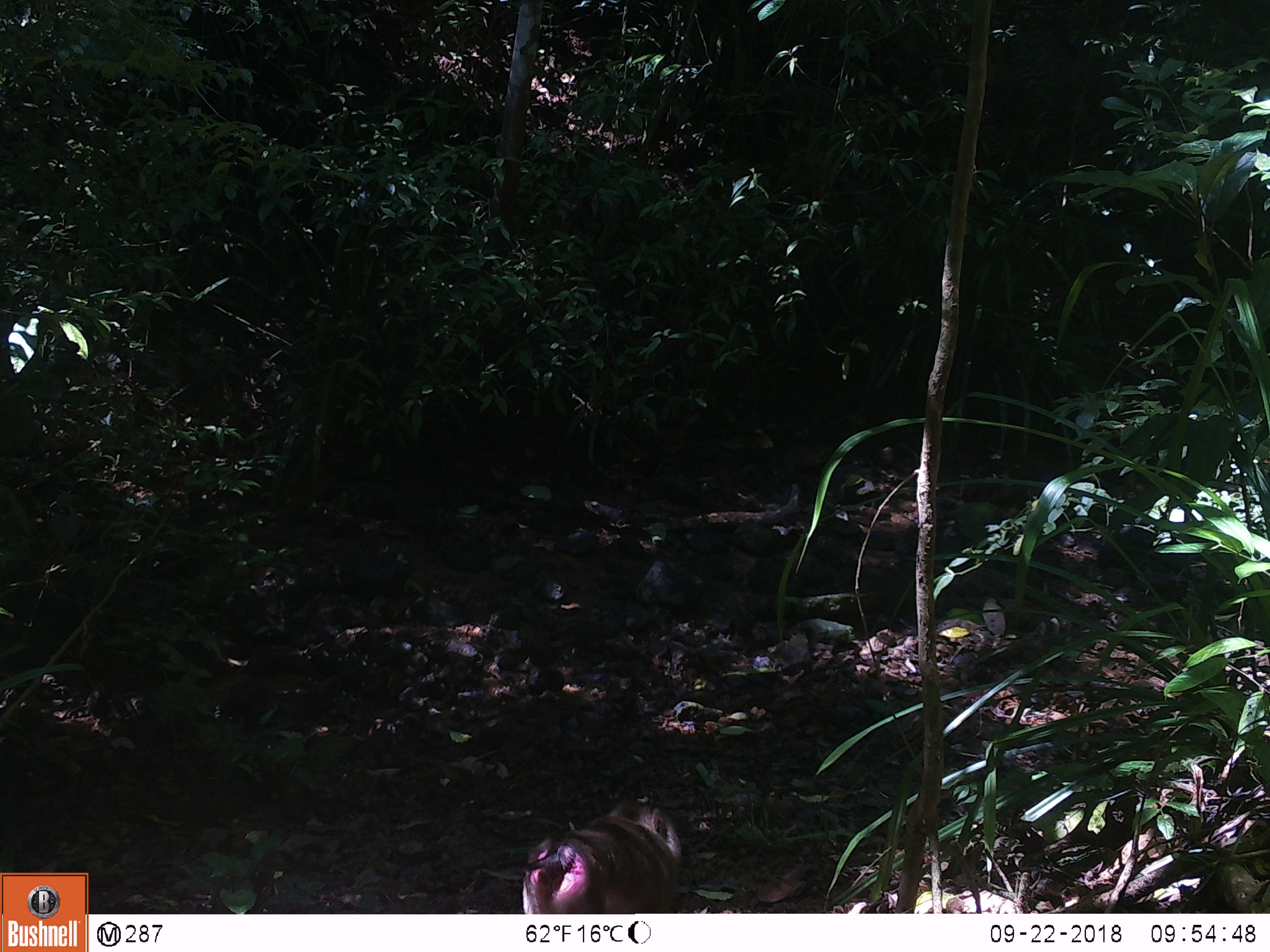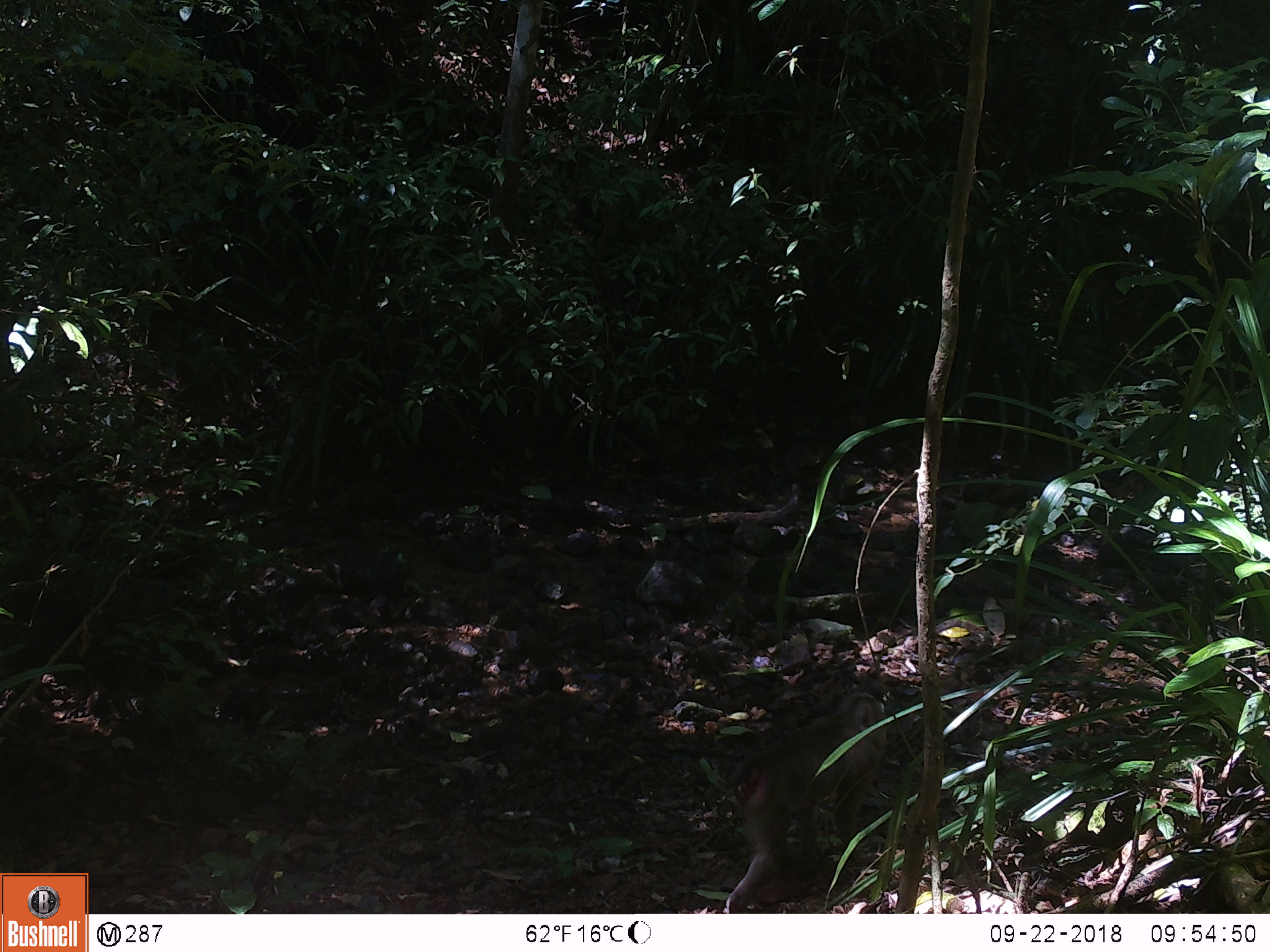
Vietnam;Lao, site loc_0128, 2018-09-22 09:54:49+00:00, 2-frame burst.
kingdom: Animalia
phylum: Chordata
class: Mammalia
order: Primates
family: Cercopithecidae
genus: Macaca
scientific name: Macaca nemestrina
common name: pig-tailed macaque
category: pig tailed macaque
Pig tailed macaque (pig-tailed macaque) (Macaca nemestrina). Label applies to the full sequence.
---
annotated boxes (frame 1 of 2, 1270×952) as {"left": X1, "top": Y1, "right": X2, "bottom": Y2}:
pig tailed macaque: {"left": 505, "top": 798, "right": 683, "bottom": 912}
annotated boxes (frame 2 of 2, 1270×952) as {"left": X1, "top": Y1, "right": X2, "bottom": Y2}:
pig tailed macaque: {"left": 724, "top": 691, "right": 887, "bottom": 913}